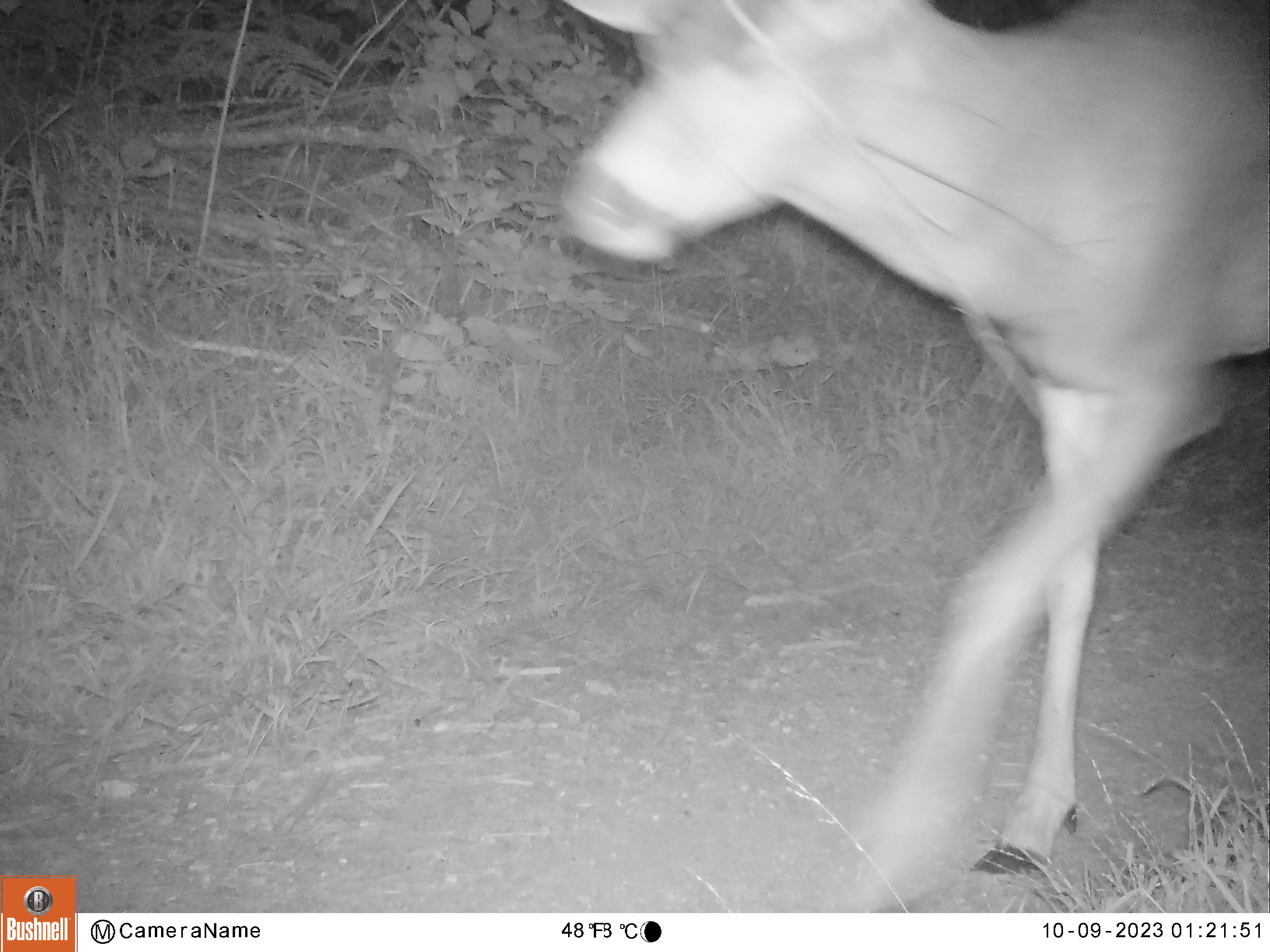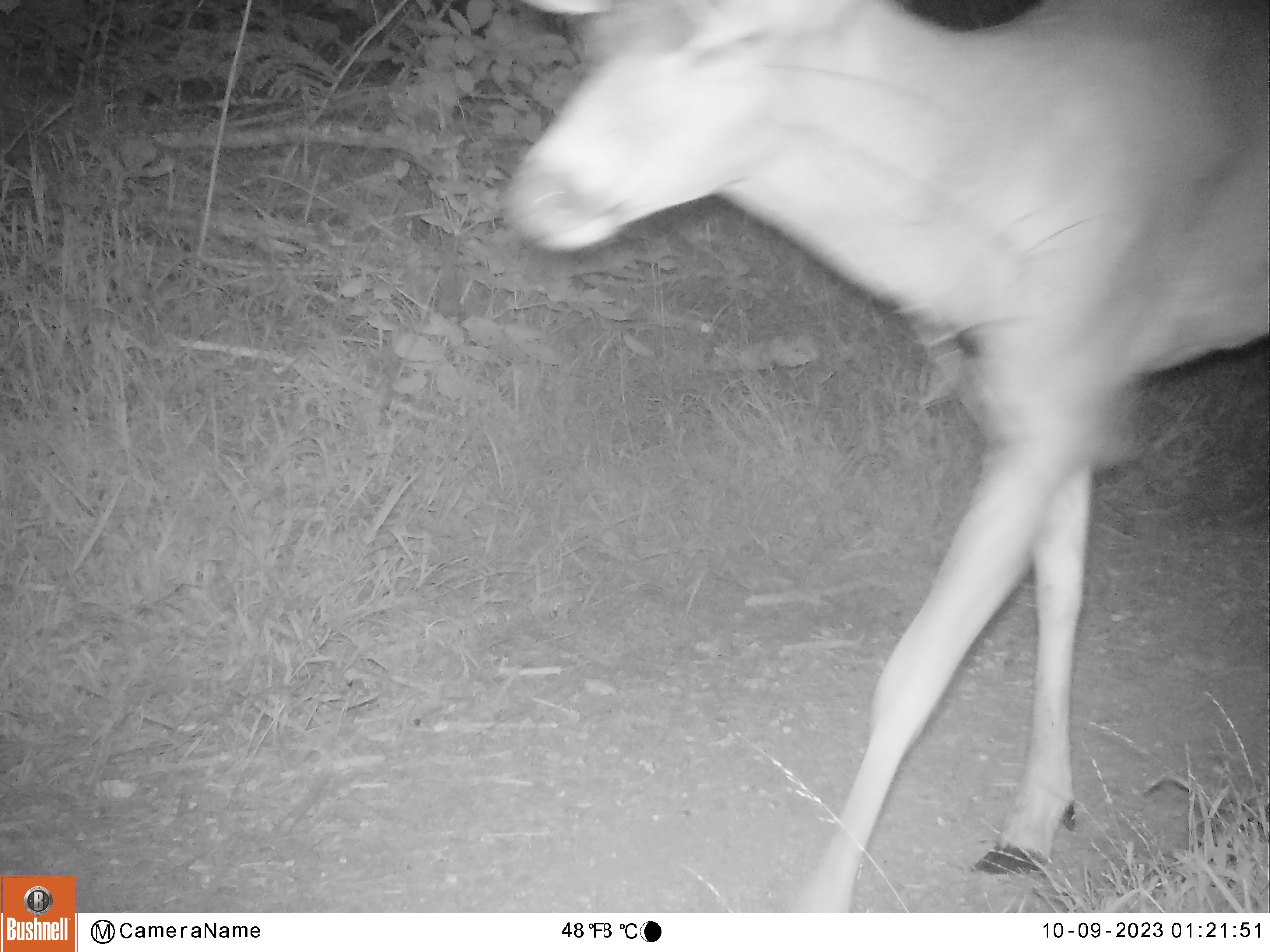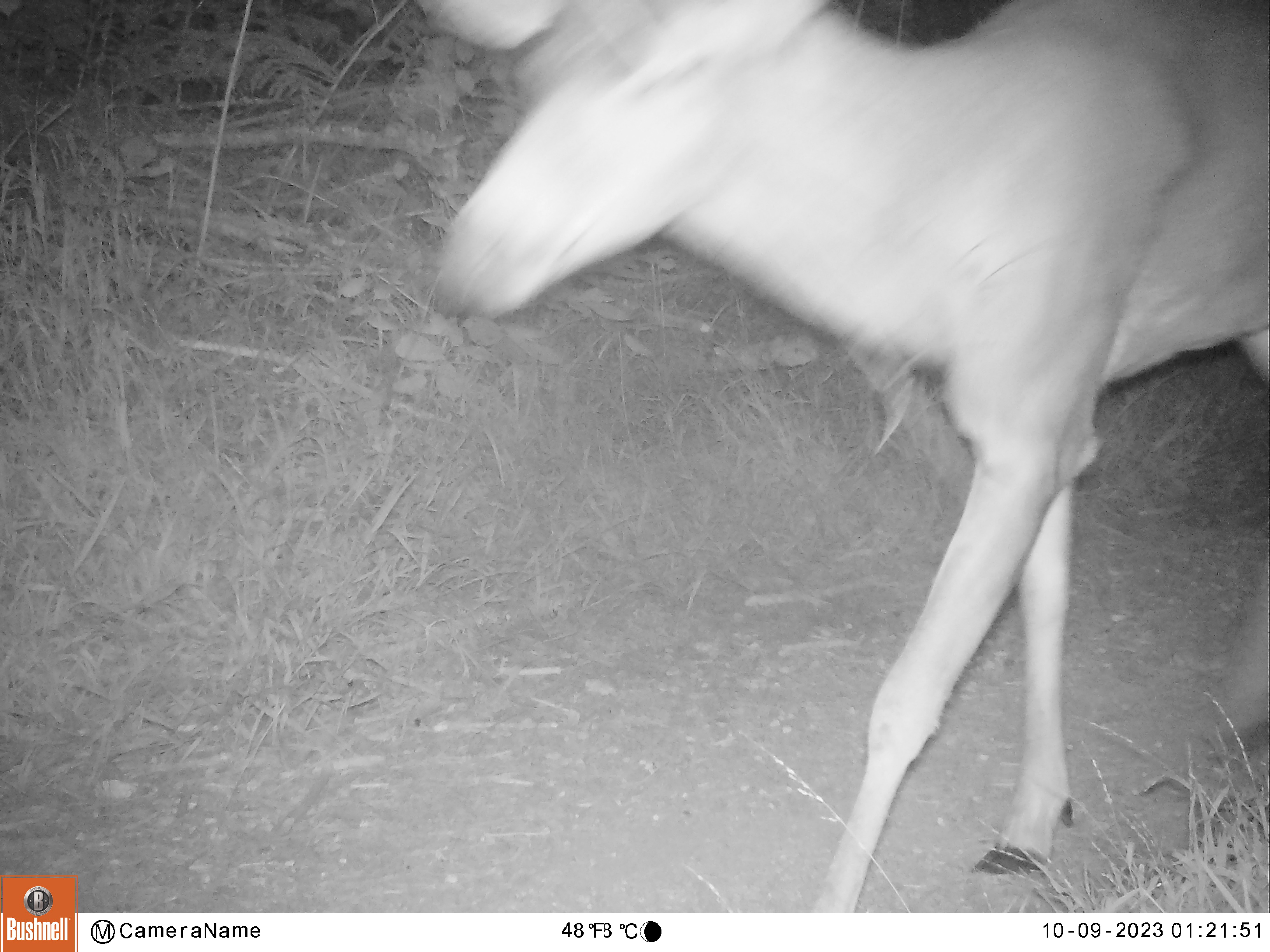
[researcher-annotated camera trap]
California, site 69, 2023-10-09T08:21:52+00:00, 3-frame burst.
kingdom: Animalia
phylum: Chordata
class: Mammalia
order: Artiodactyla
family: Cervidae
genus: Odocoileus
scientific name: Odocoileus hemionus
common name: mule deer